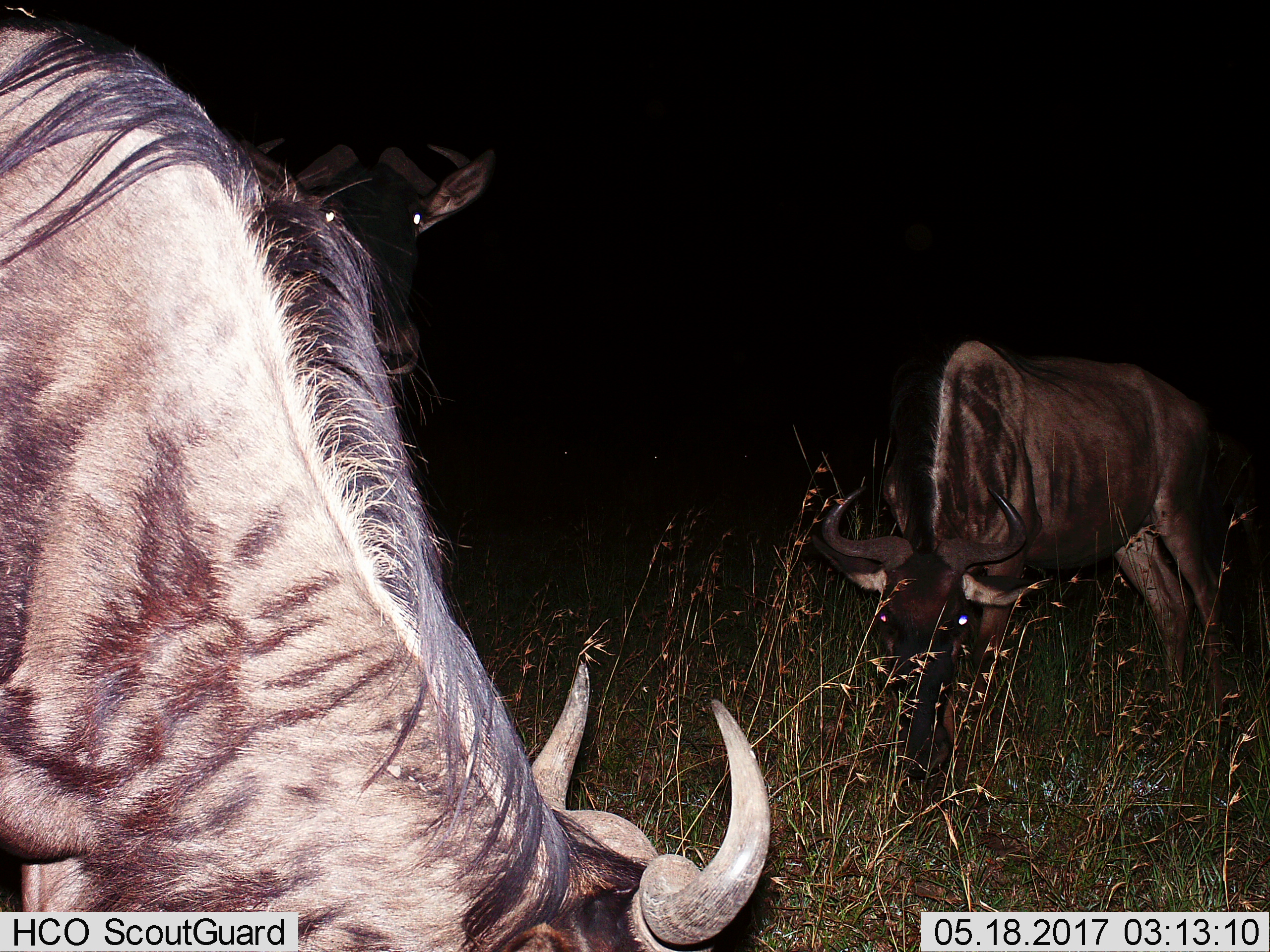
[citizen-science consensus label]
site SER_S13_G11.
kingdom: Animalia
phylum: Chordata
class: Mammalia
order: Artiodactyla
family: Bovidae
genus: Connochaetes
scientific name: Connochaetes taurinus taurinus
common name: blue wildebeest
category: wildebeestblue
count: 3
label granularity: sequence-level